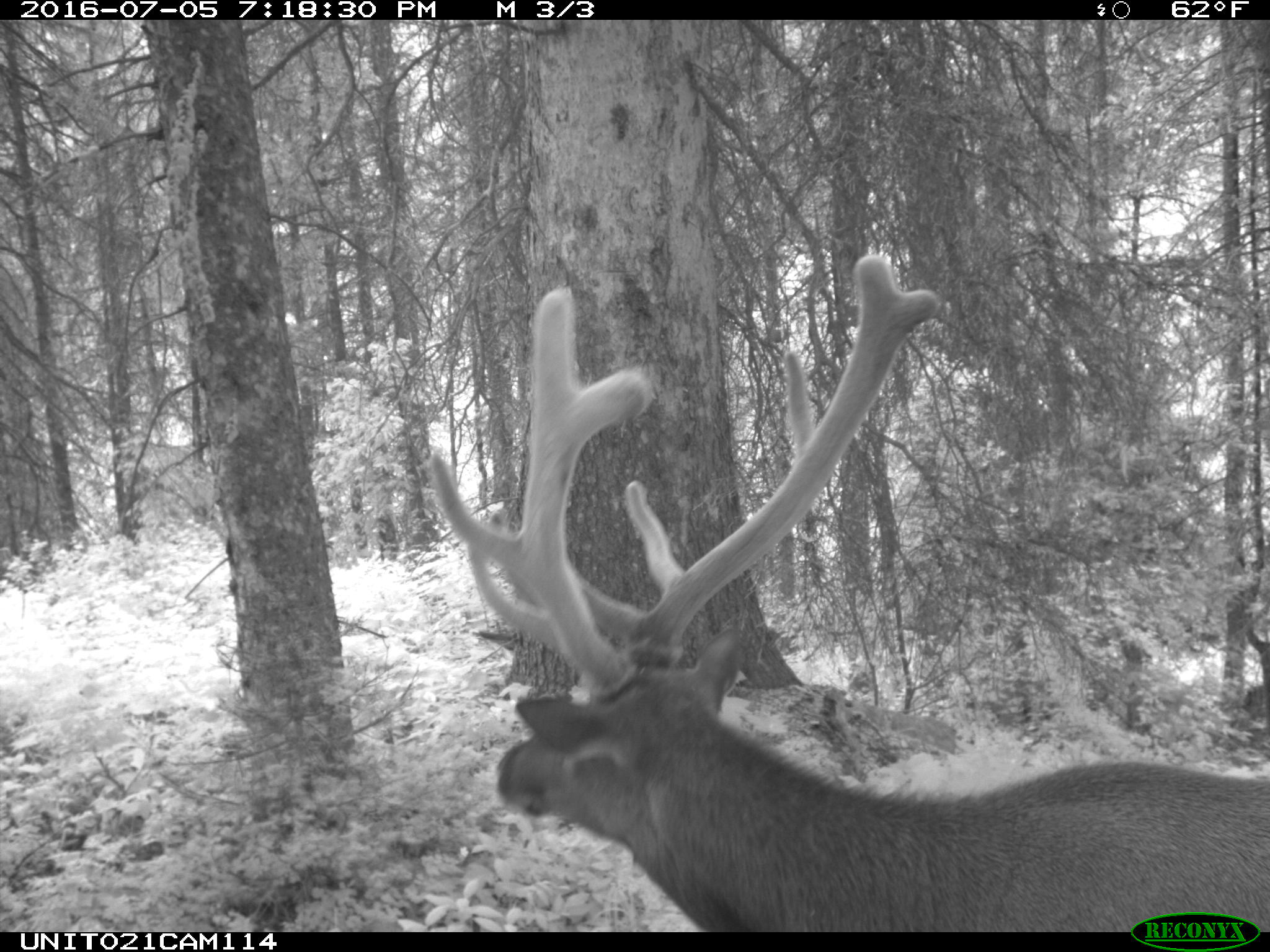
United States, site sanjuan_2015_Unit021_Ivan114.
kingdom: Animalia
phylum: Chordata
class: Mammalia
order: Artiodactyla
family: Cervidae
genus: Cervus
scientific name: Cervus elaphus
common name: red deer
Cervus elaphus (red deer).